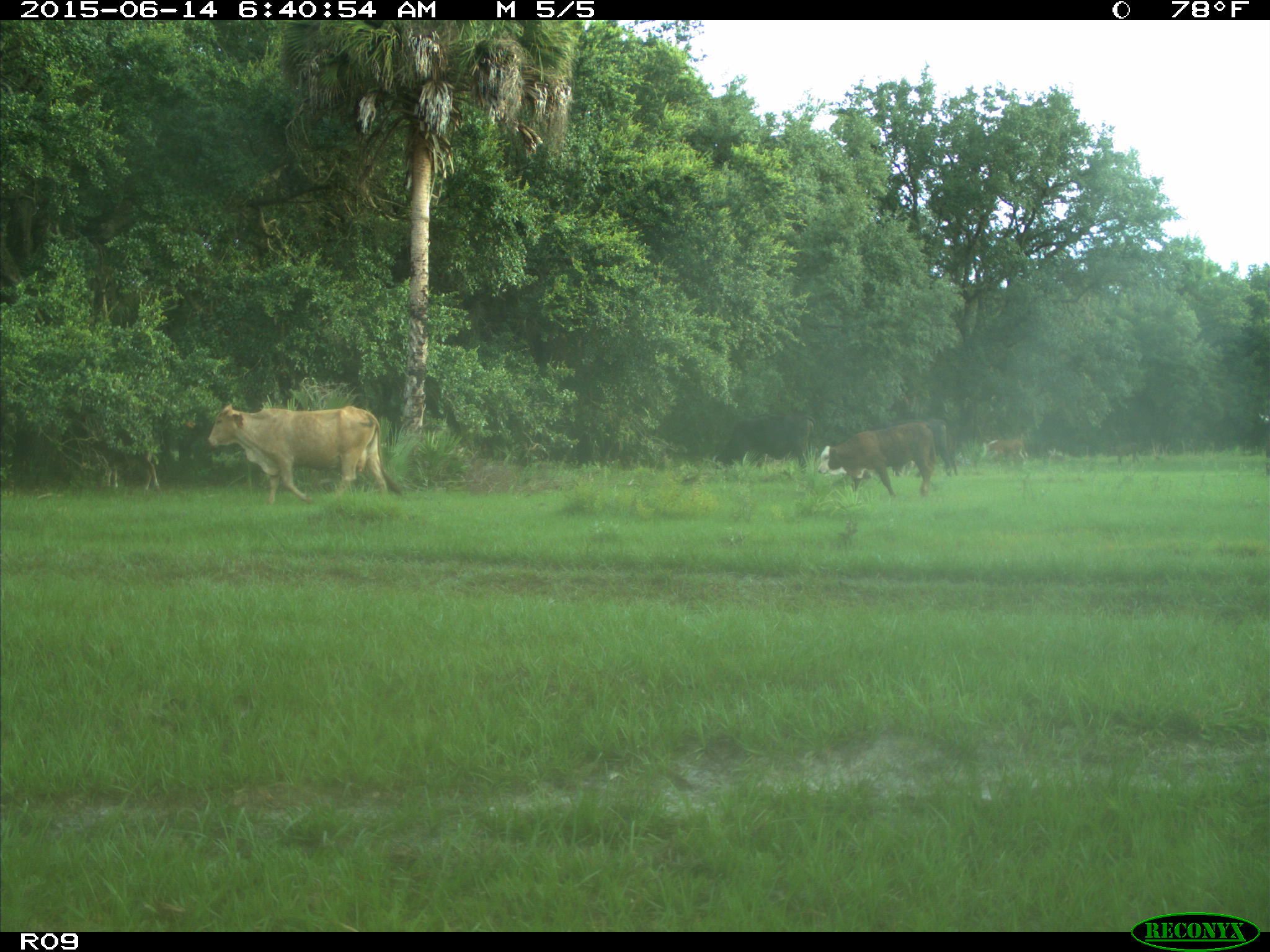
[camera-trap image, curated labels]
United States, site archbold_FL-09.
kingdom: Animalia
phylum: Chordata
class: Mammalia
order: Artiodactyla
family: Bovidae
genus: Bos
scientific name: Bos taurus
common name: domestic cow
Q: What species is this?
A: Bos taurus (domestic cow).